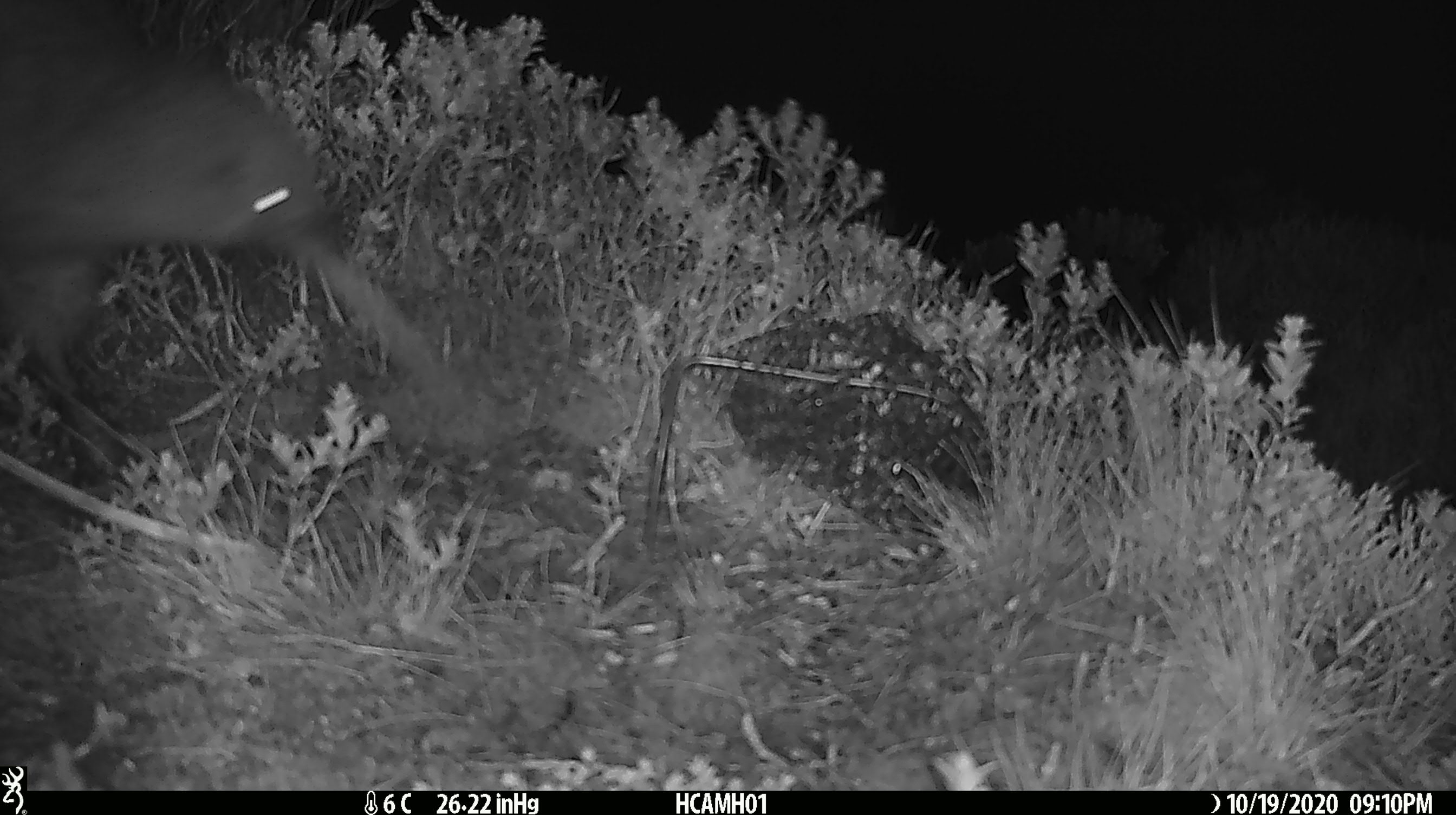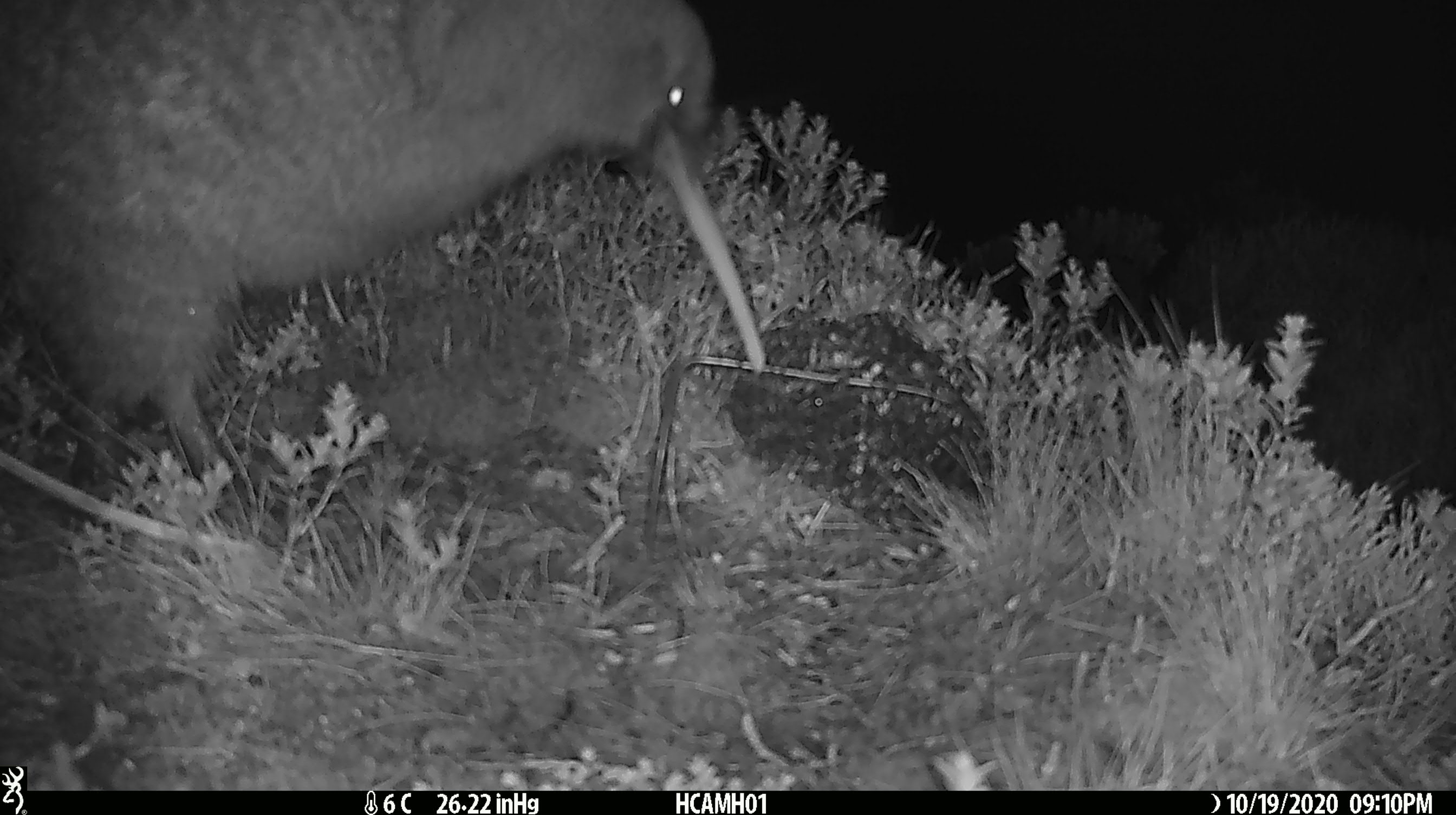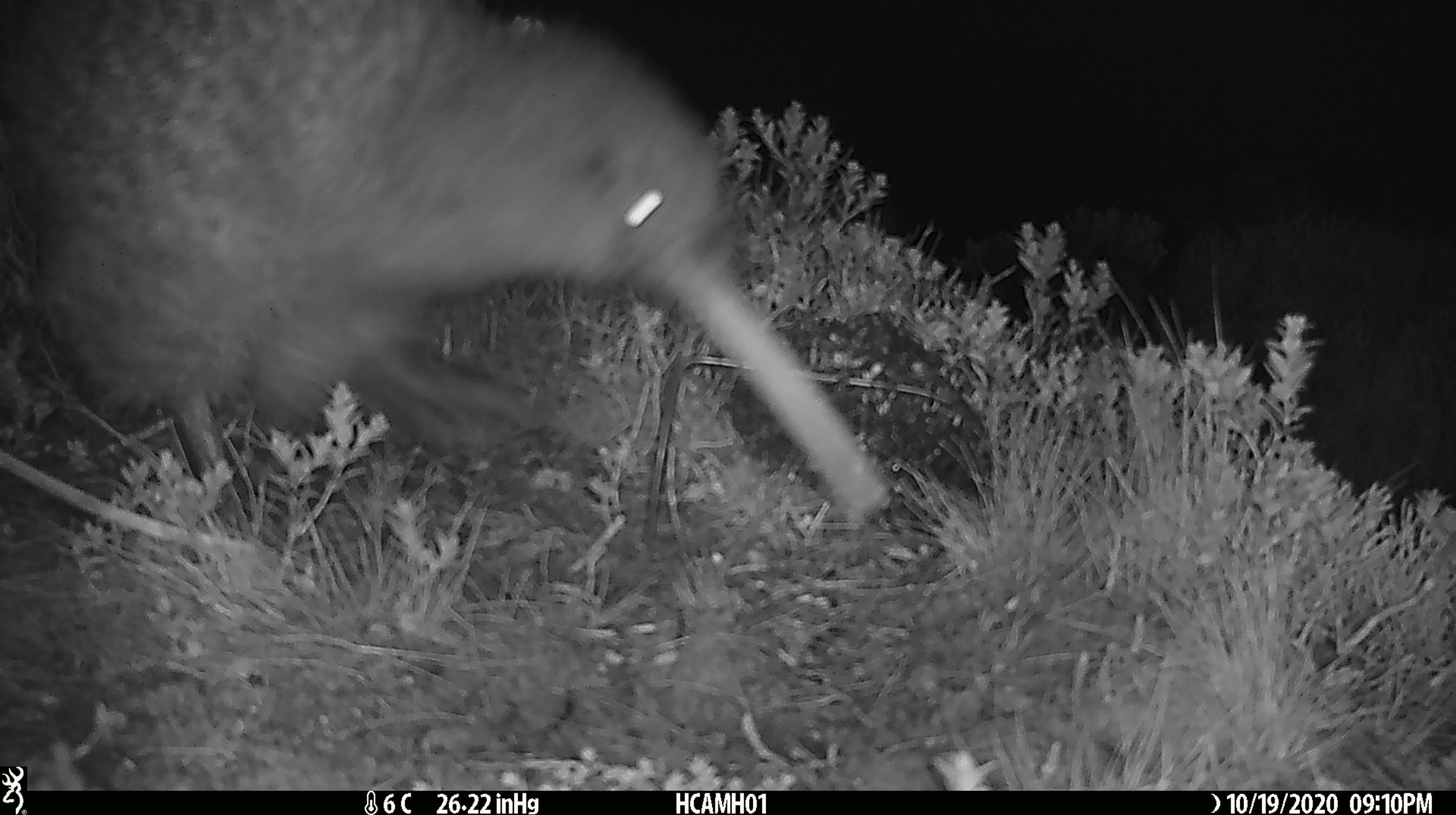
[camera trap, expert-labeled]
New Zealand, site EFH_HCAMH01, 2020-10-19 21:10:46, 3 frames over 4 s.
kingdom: Animalia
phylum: Chordata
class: Aves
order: Apterygiformes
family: Apterygidae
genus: Apteryx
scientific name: Apteryx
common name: kiwi